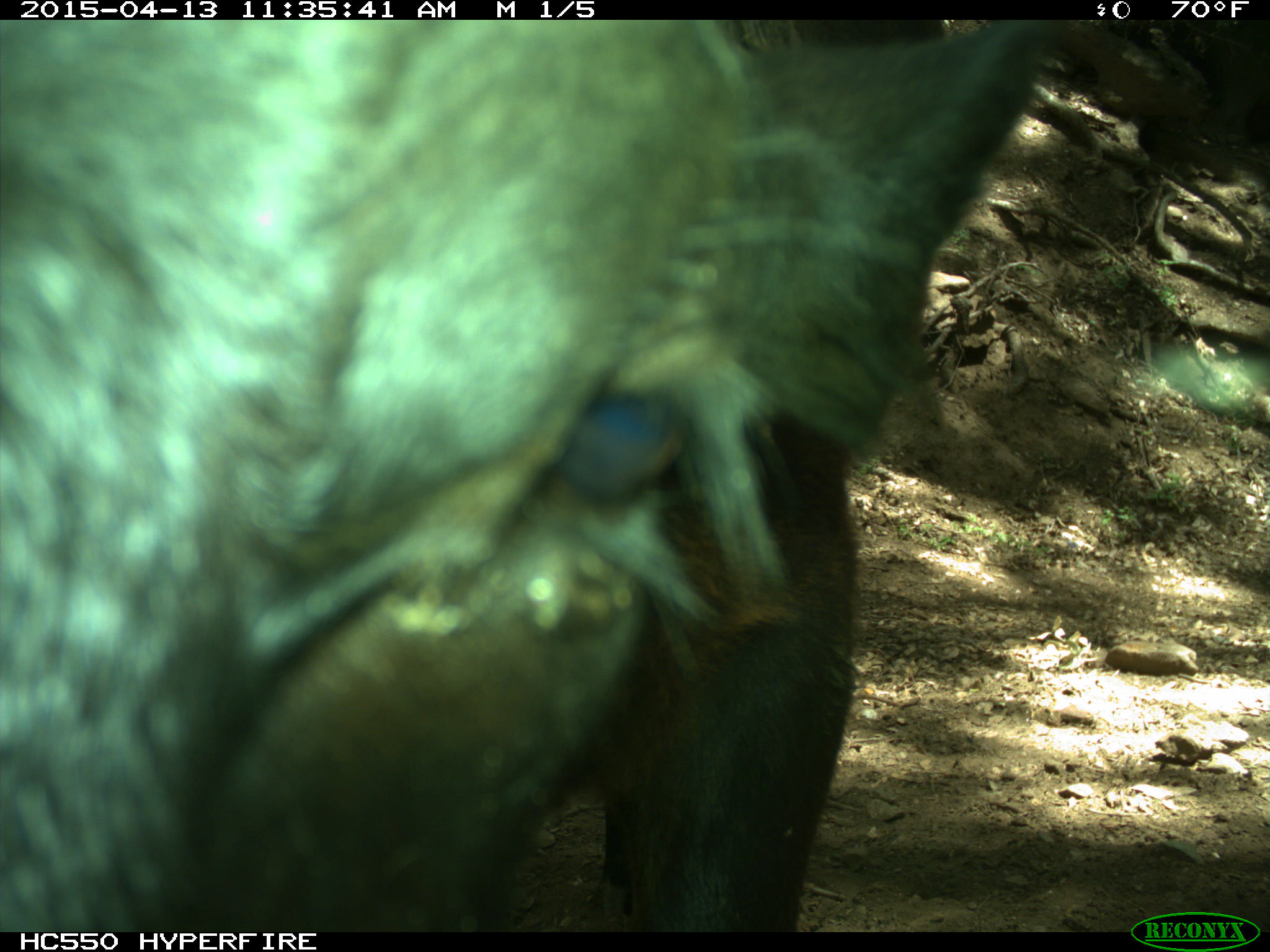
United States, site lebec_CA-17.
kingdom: Animalia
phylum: Chordata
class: Mammalia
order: Artiodactyla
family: Bovidae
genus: Bos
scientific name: Bos taurus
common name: domestic cow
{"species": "Bos taurus (domestic cow)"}